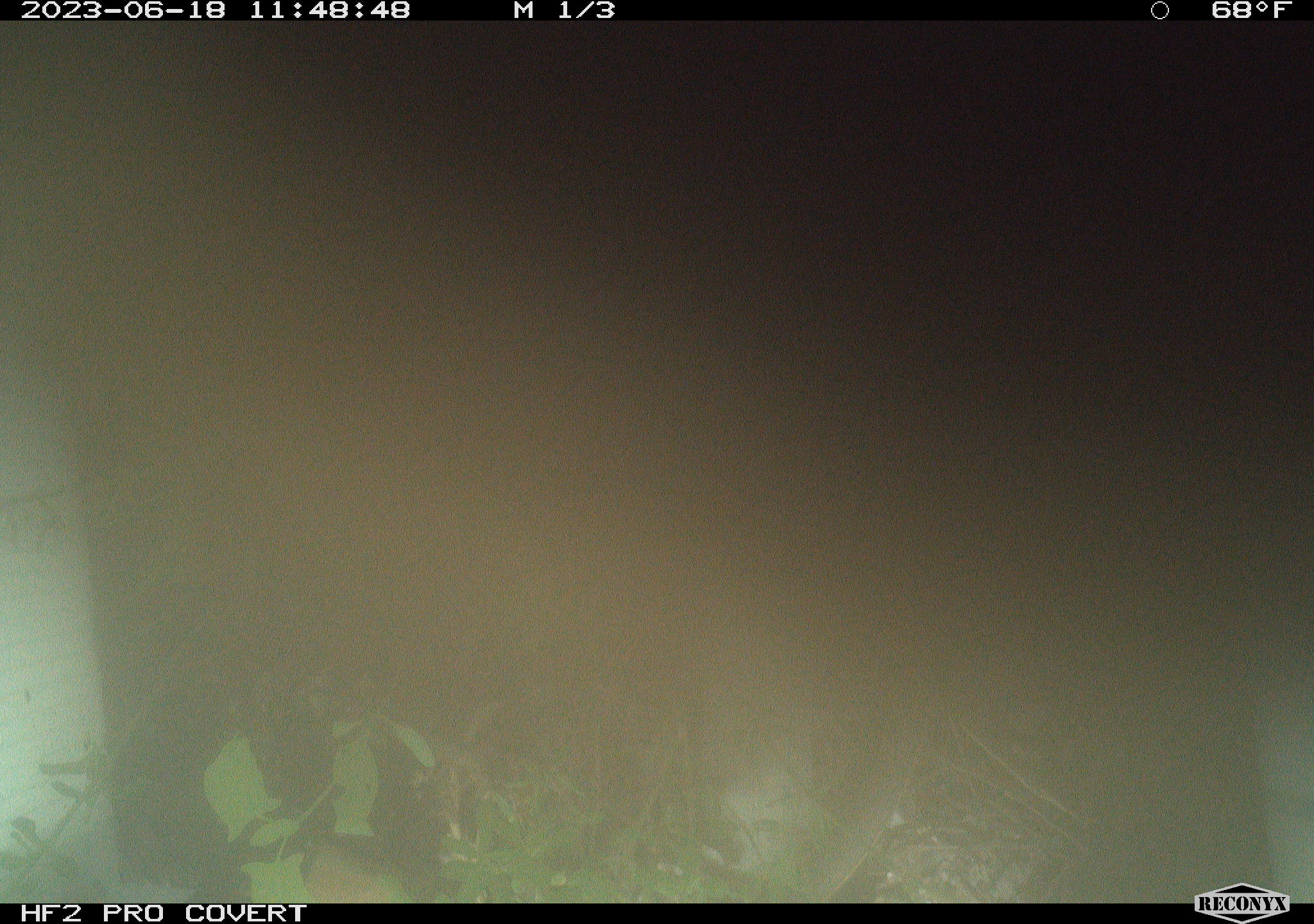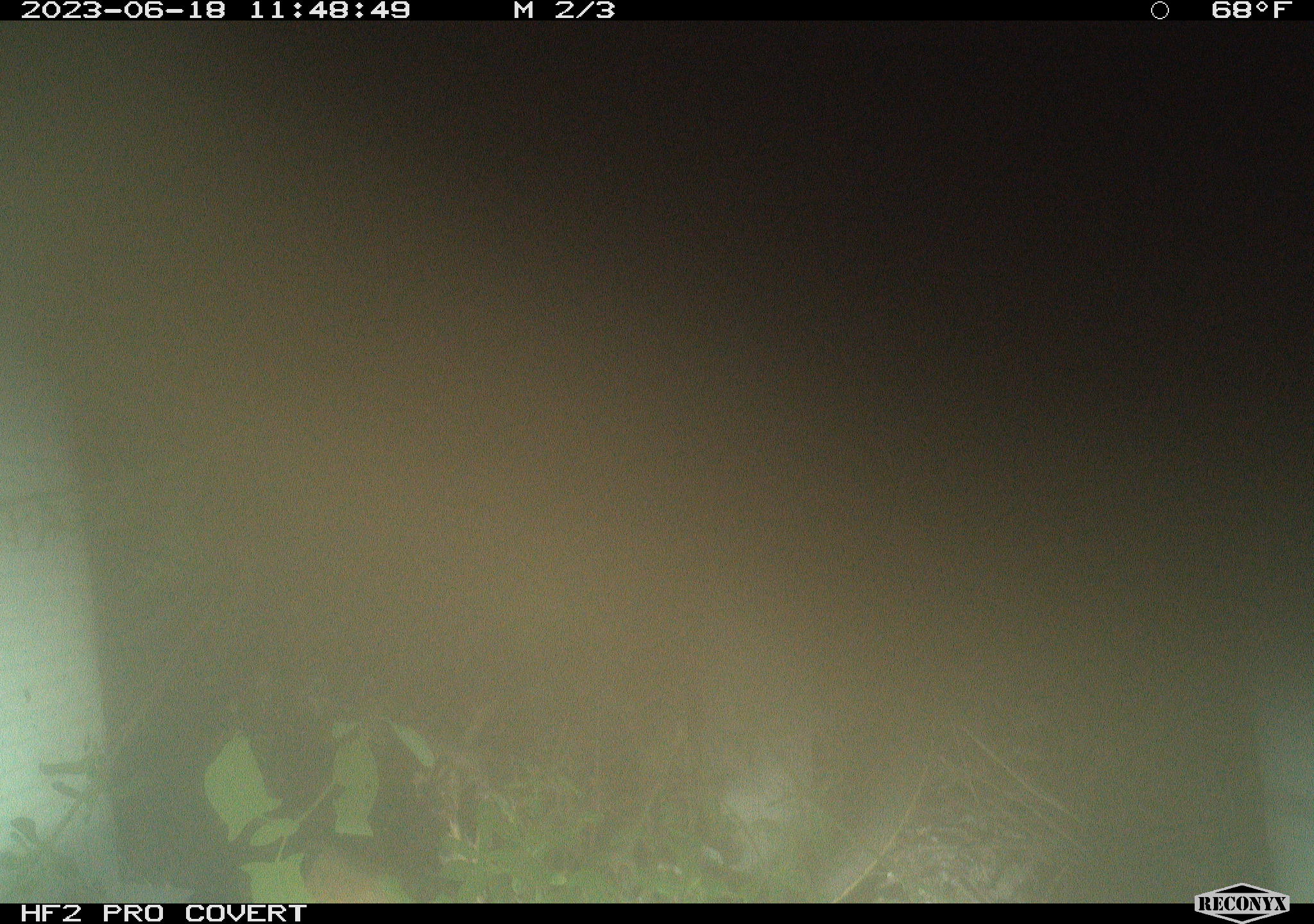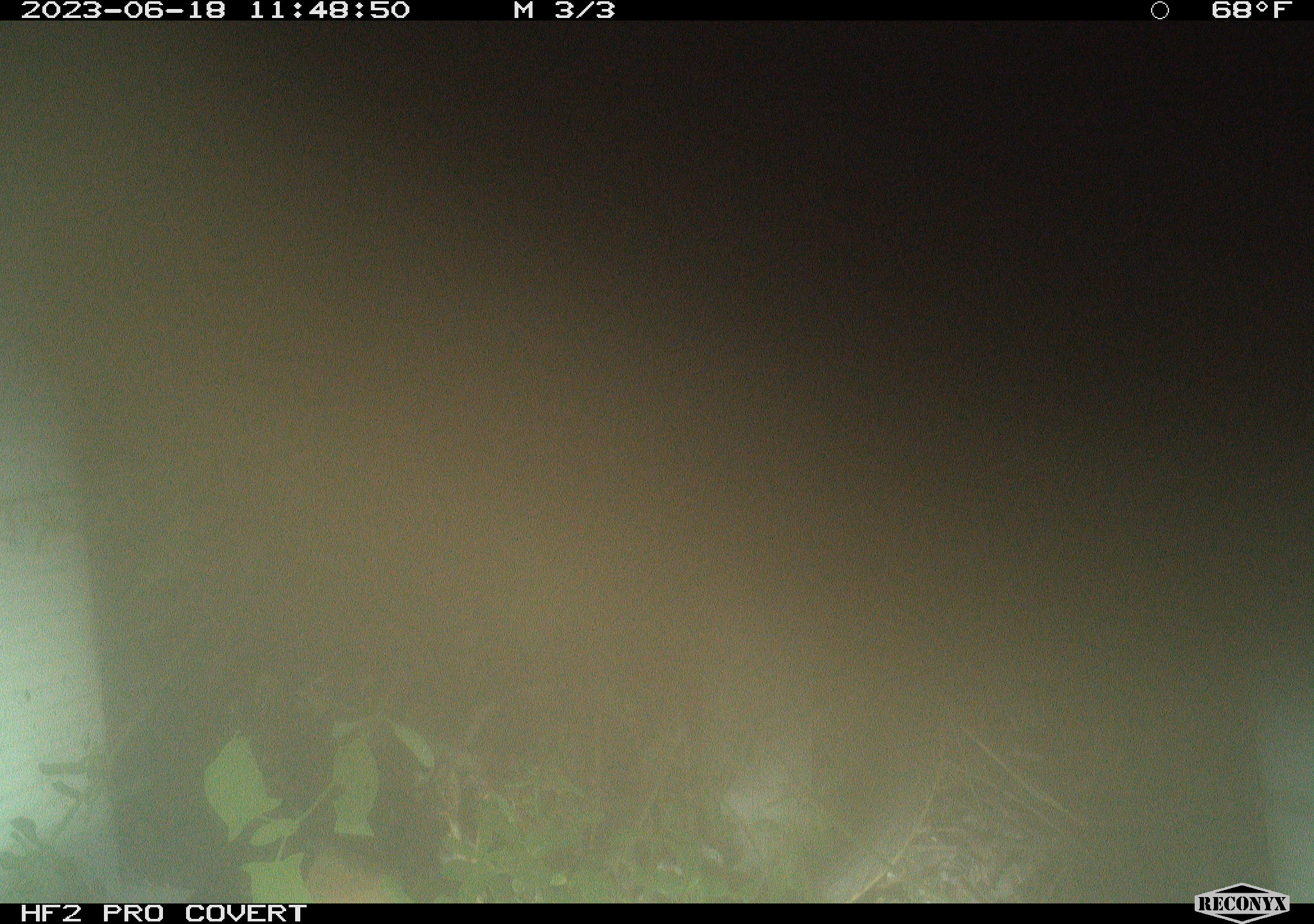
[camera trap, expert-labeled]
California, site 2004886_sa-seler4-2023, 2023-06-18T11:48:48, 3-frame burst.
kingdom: Animalia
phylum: Chordata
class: Reptilia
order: Squamata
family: Colubridae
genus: Masticophis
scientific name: Masticophis lateralis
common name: striped racer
Striped racer (Masticophis lateralis).